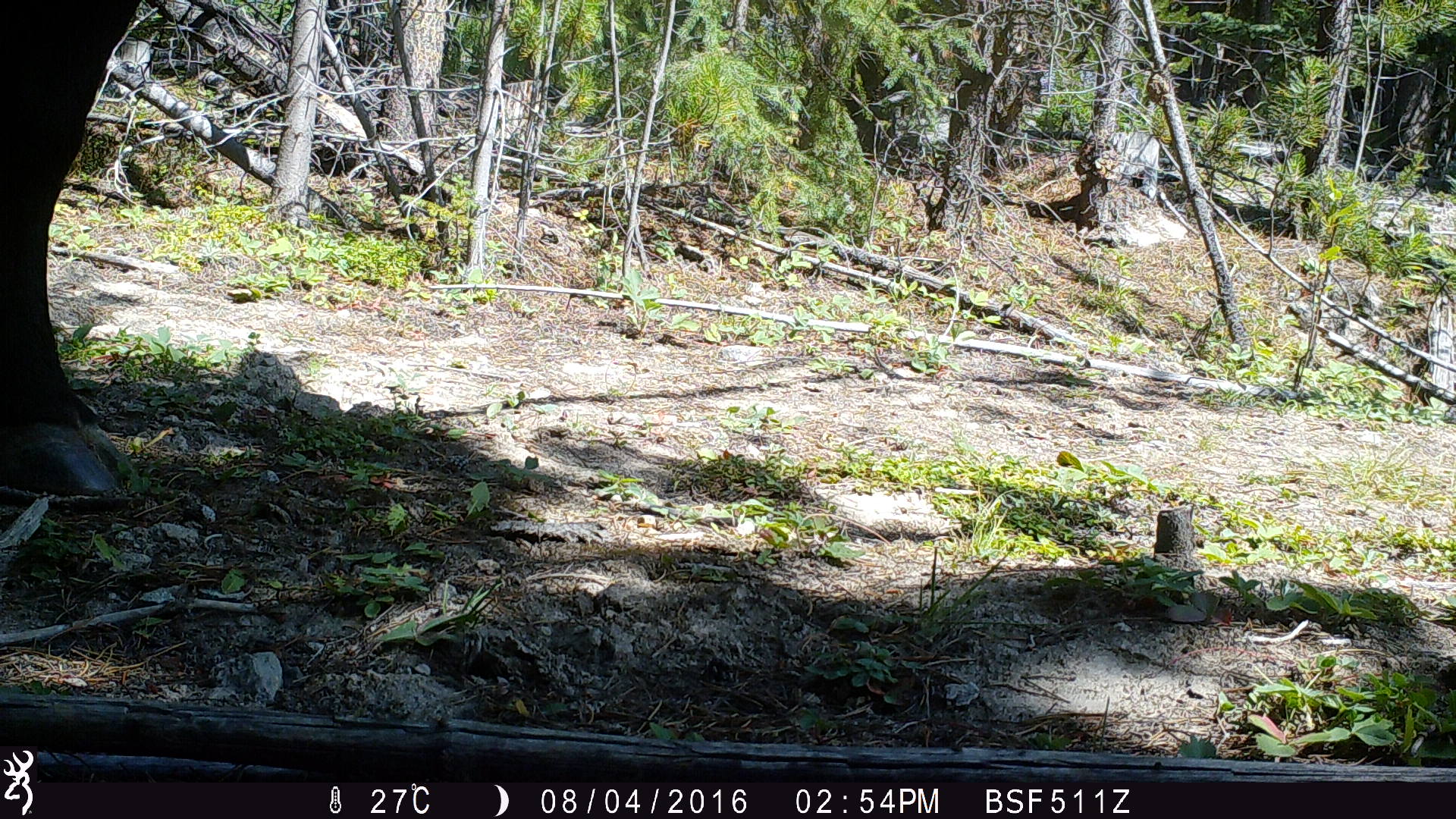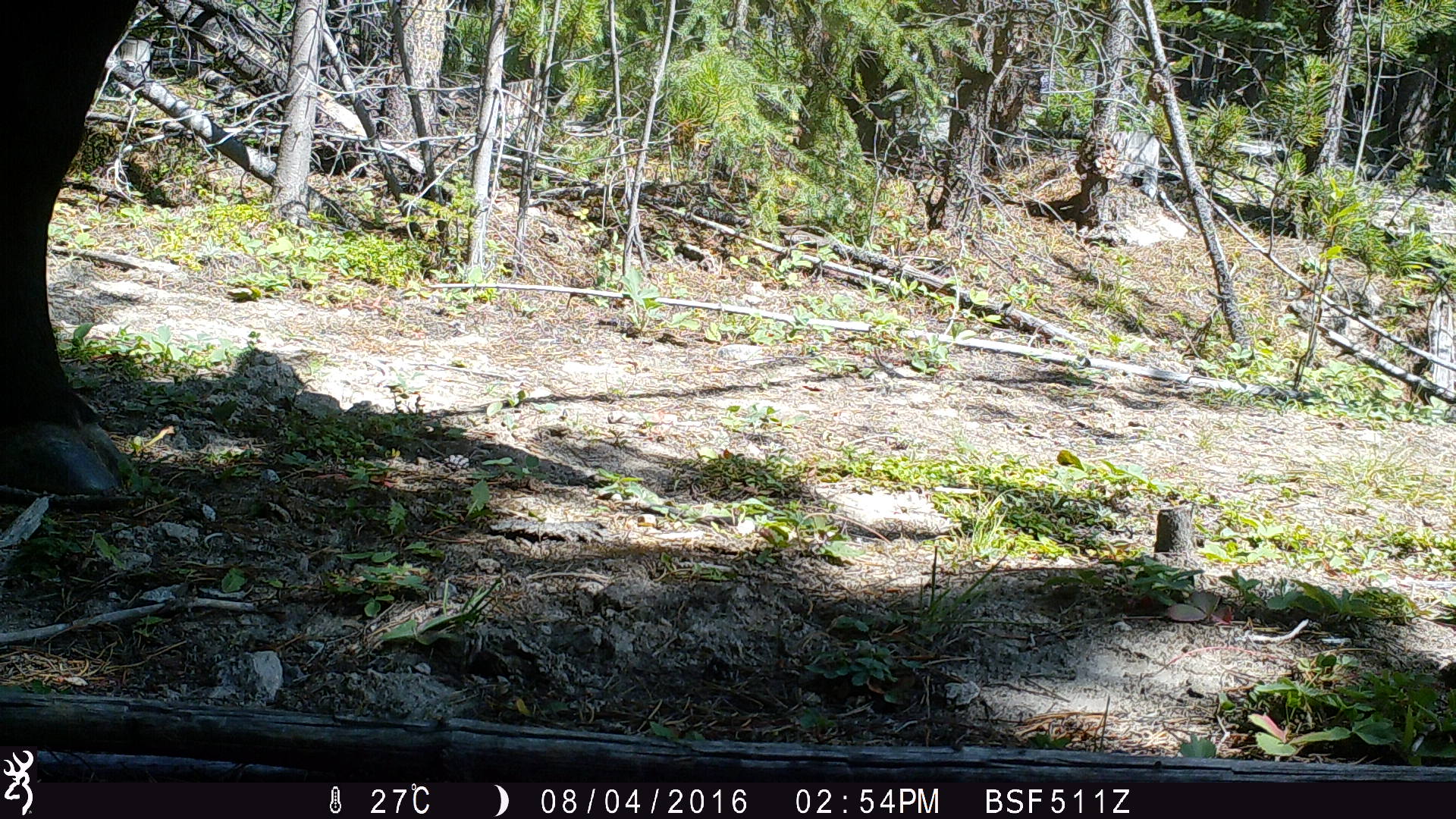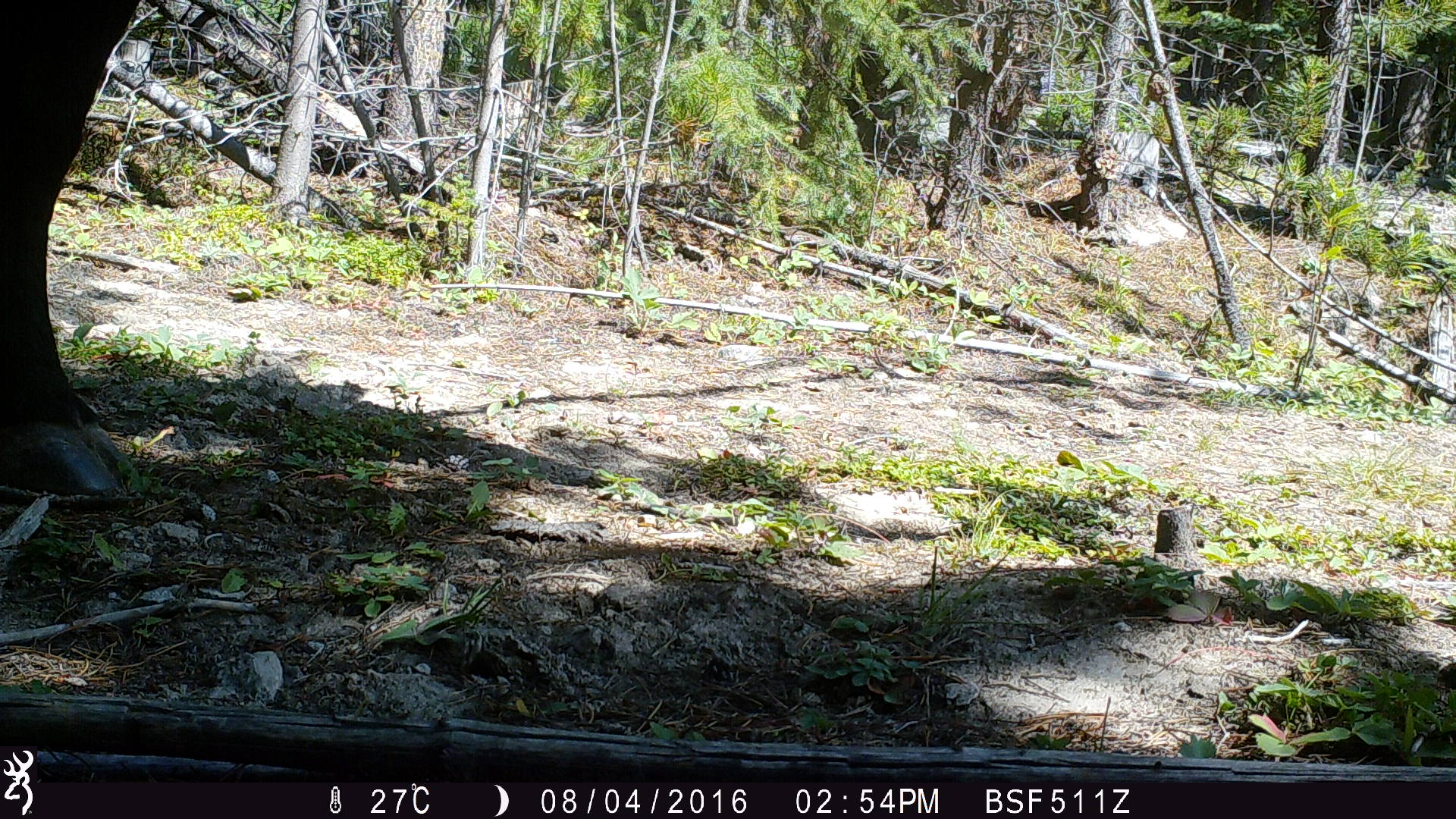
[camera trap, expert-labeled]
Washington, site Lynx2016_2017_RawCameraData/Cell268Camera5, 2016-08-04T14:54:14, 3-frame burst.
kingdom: Animalia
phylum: Chordata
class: Mammalia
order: Artiodactyla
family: Bovidae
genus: Bos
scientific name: Bos taurus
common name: domestic cattle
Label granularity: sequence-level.